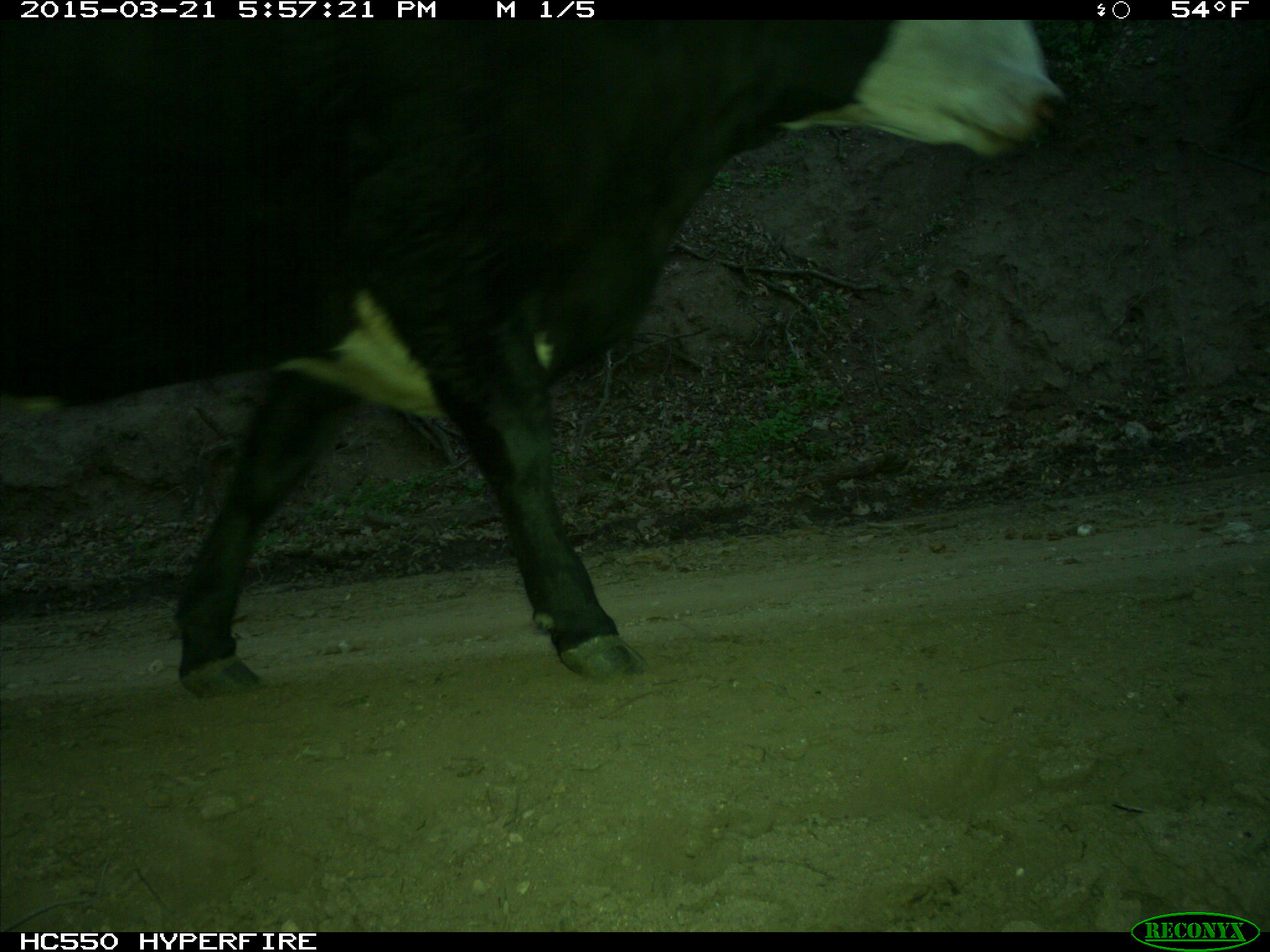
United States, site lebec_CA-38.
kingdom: Animalia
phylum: Chordata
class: Mammalia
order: Artiodactyla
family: Bovidae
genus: Bos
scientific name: Bos taurus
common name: domestic cow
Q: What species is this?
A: Bos taurus (domestic cow).